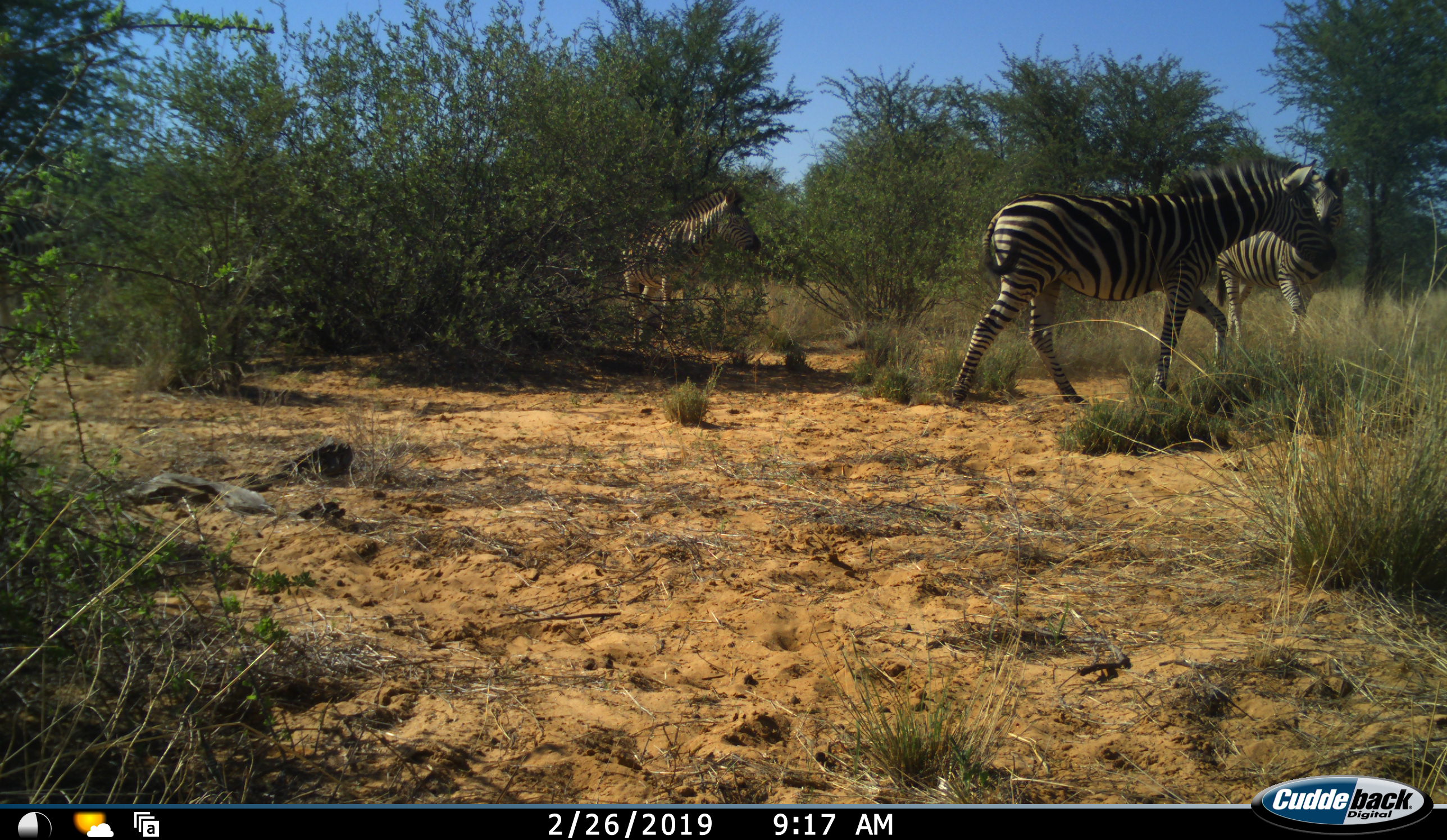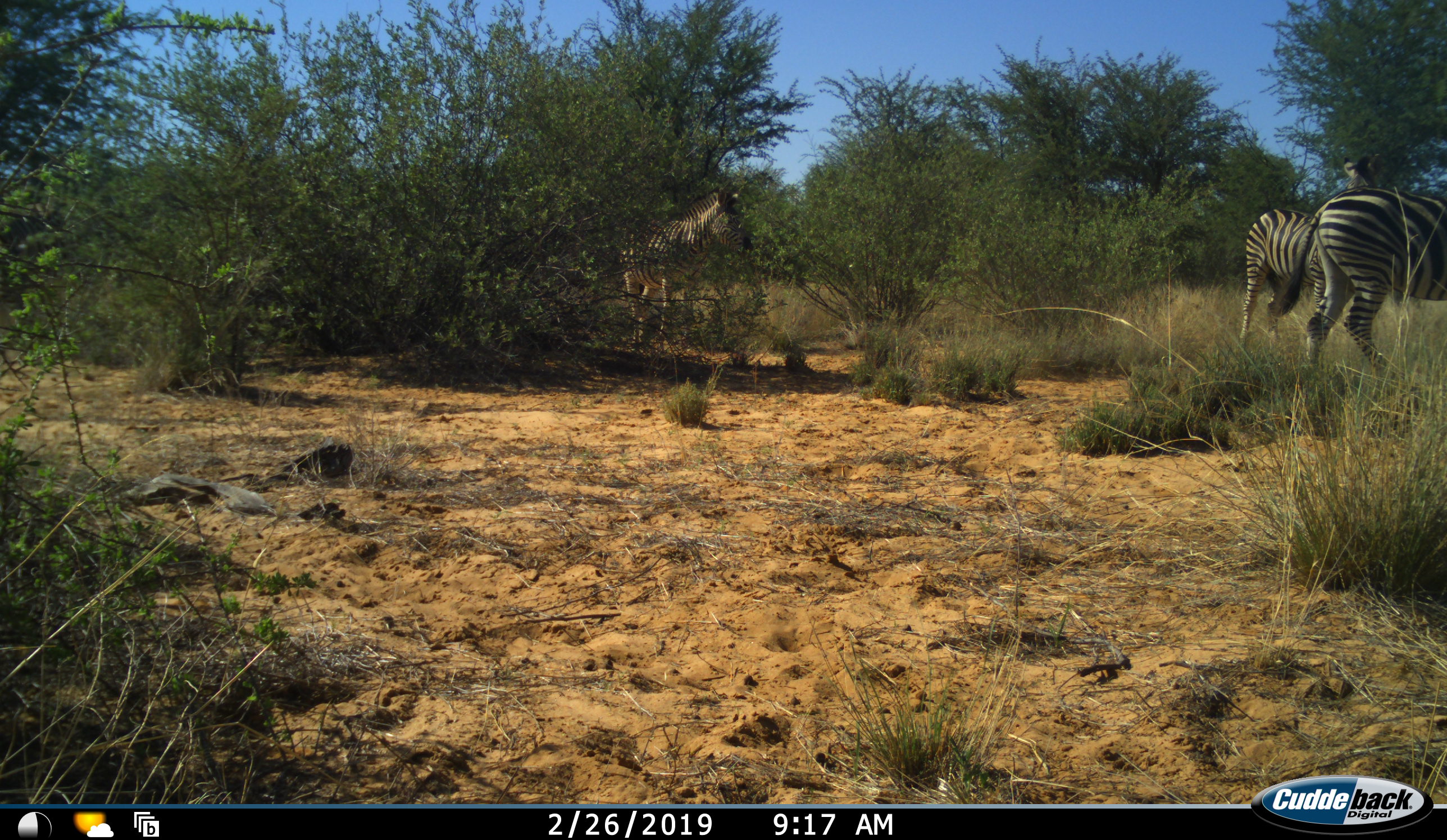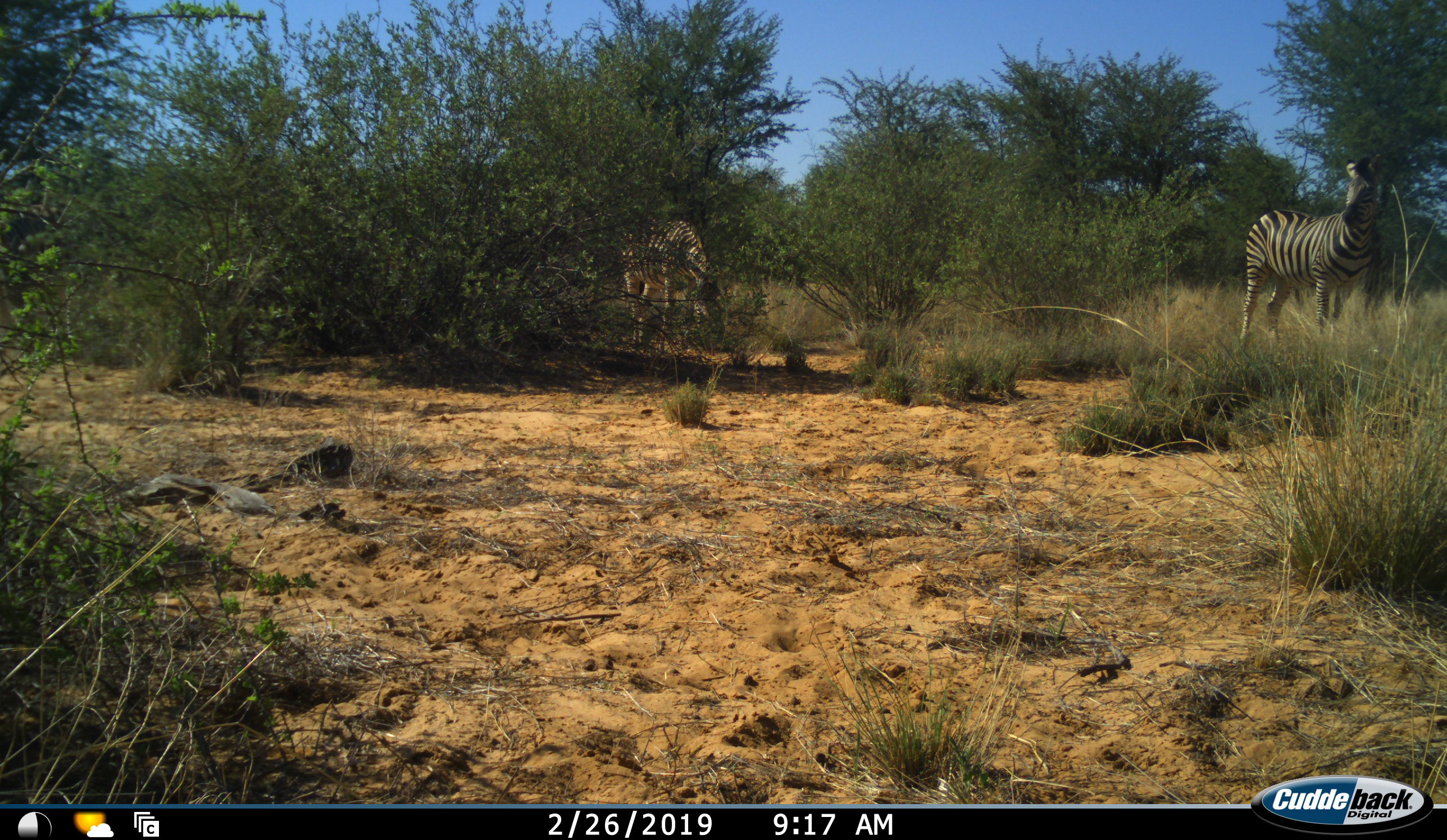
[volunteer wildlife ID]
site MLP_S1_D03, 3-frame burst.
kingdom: Animalia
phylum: Chordata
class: Mammalia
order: Perissodactyla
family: Equidae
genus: Equus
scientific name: Equus quagga burchellii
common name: burchell's zebra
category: zebraburchells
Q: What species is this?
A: Zebraburchells (burchell's zebra) (Equus quagga burchellii).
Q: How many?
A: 3.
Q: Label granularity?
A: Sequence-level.